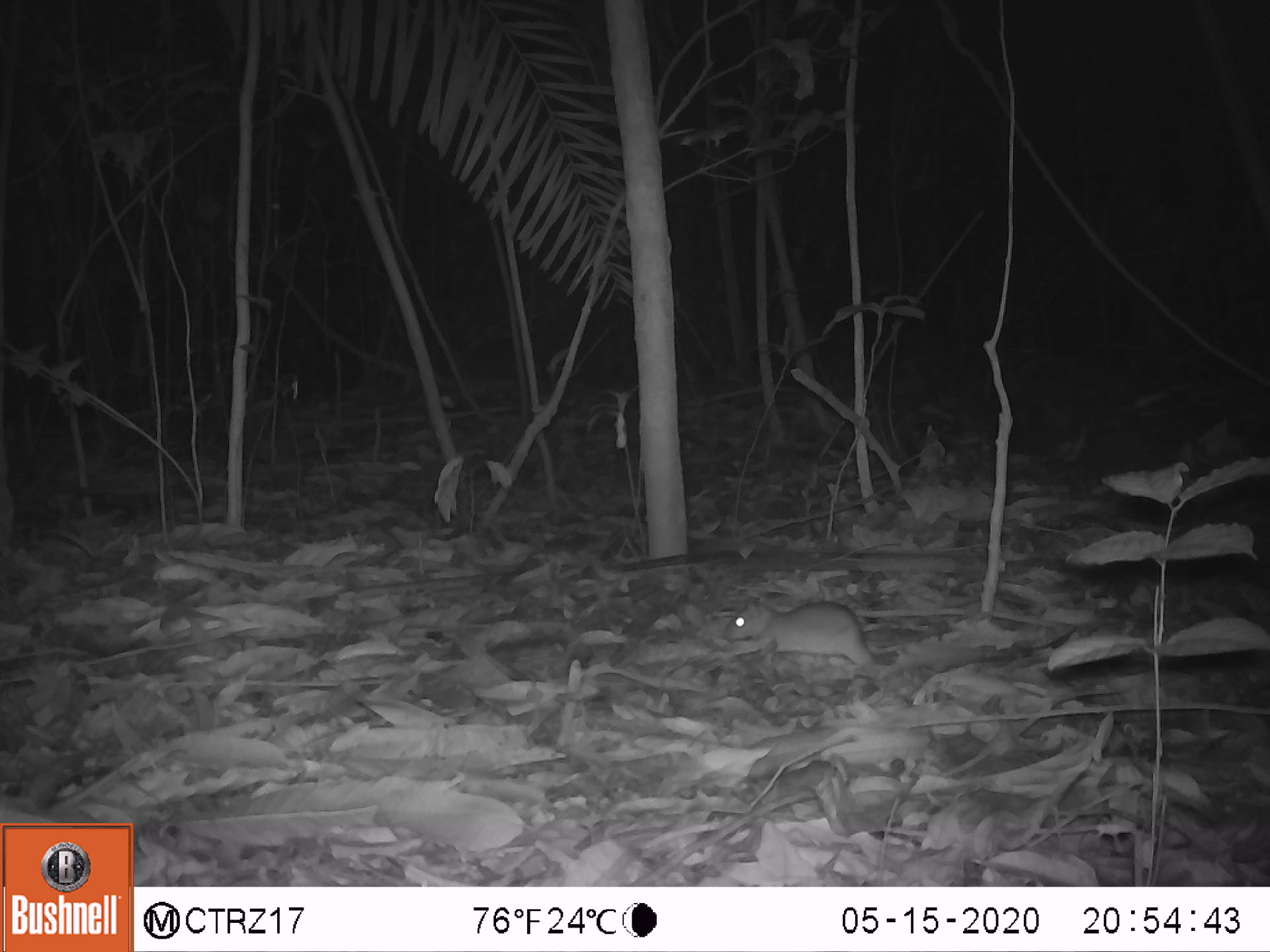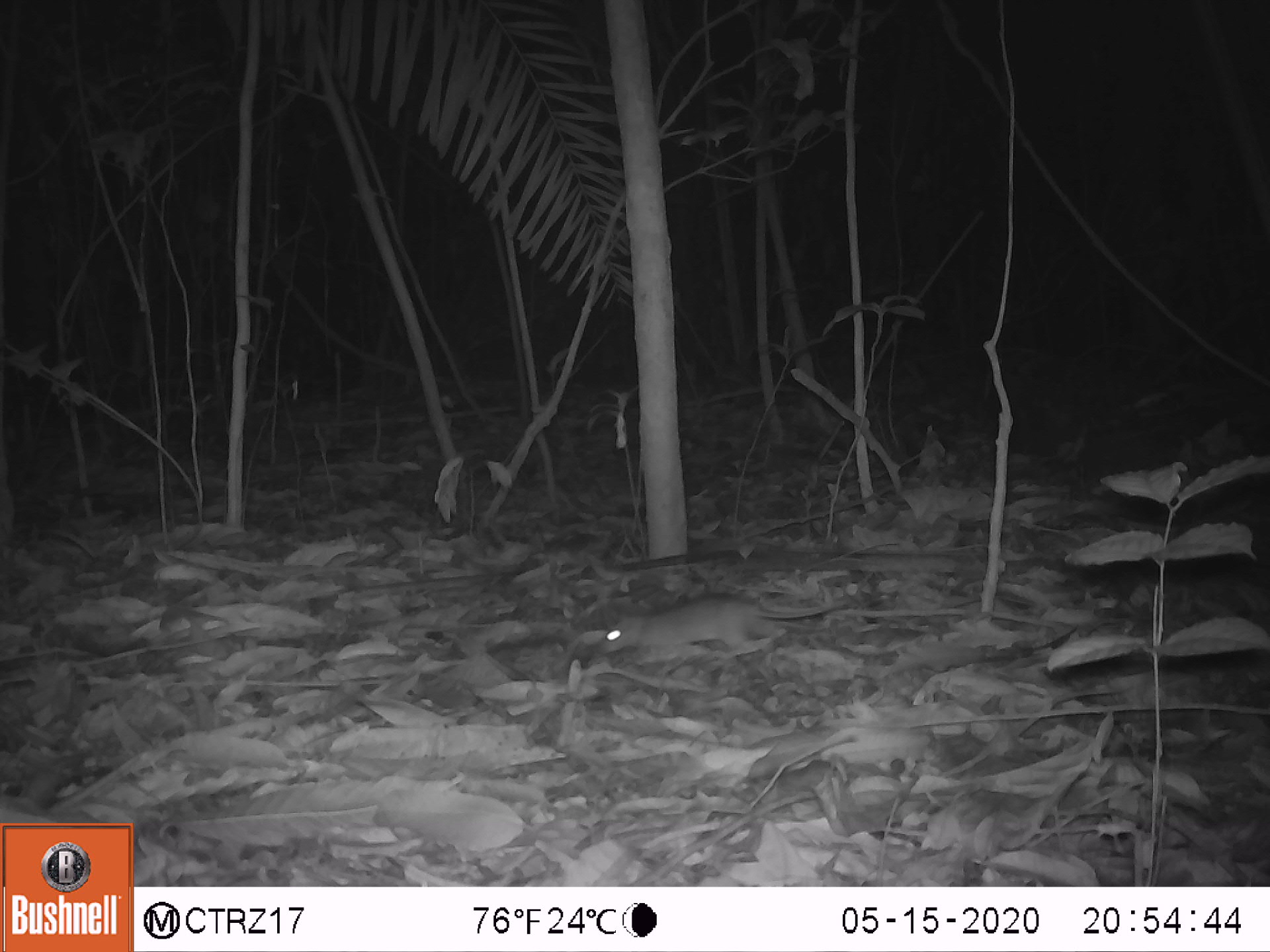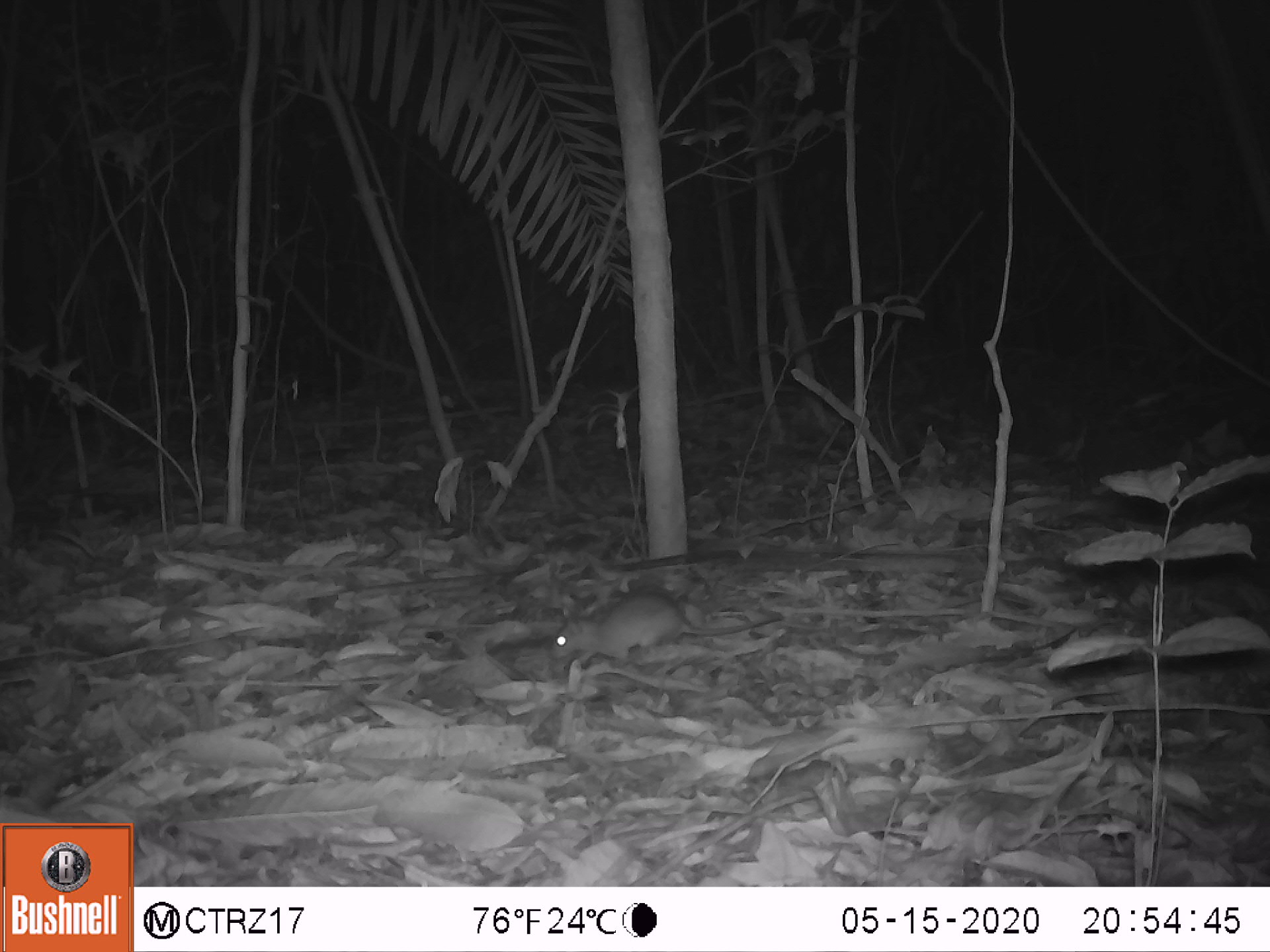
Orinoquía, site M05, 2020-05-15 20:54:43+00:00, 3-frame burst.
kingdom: Animalia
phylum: Chordata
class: Mammalia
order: Rodentia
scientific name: Rodentia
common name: rodent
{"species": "rodent (Rodentia)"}